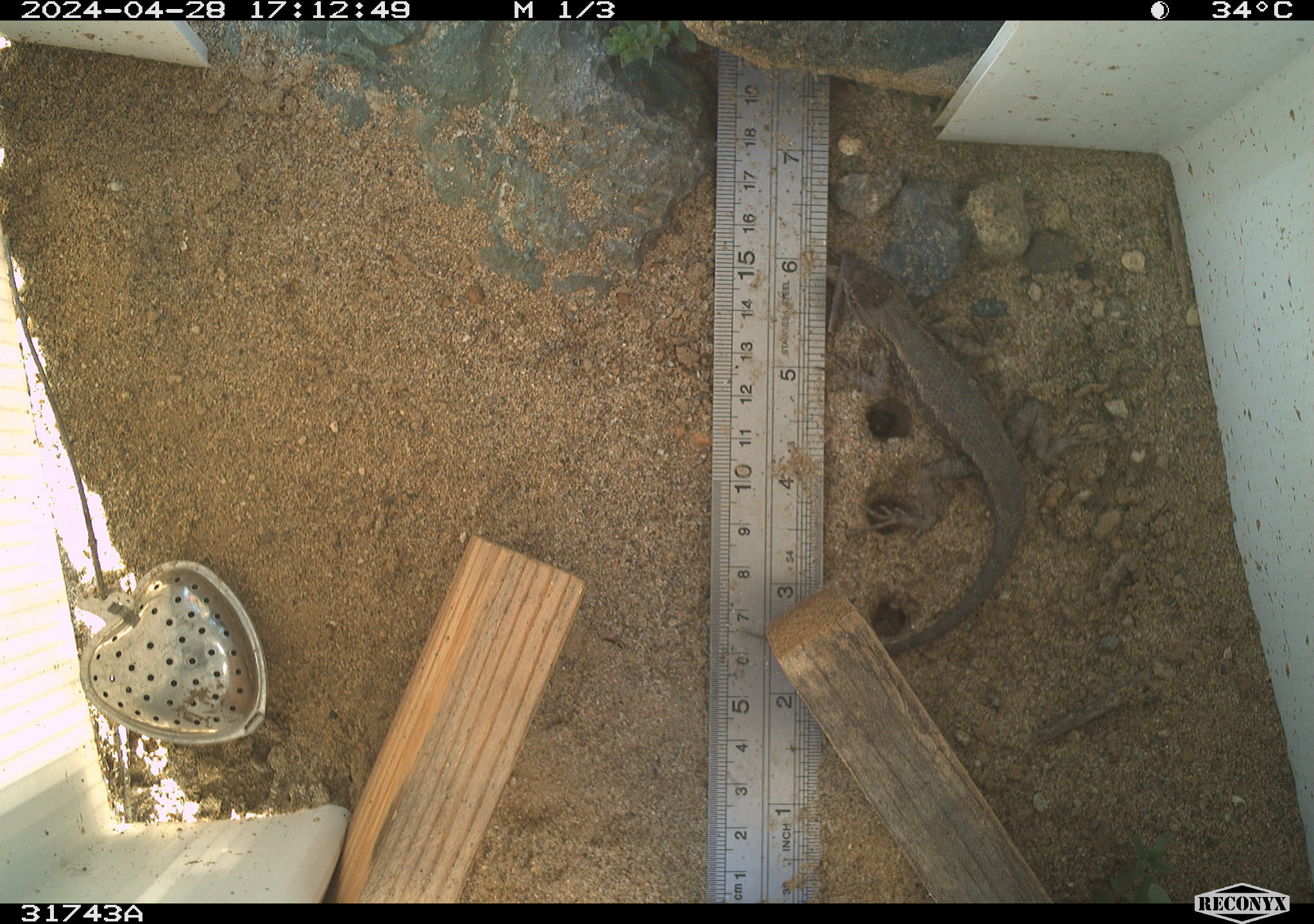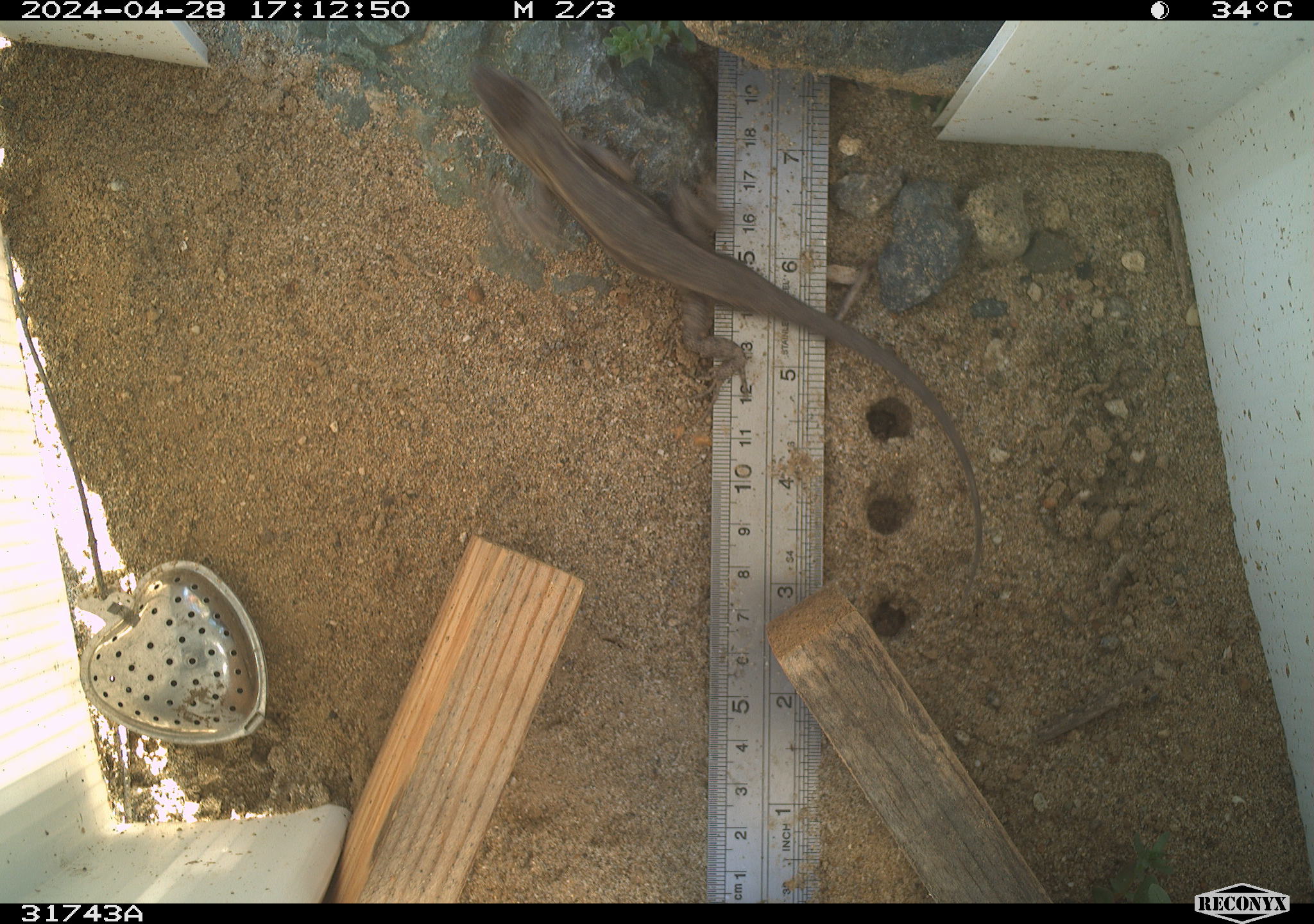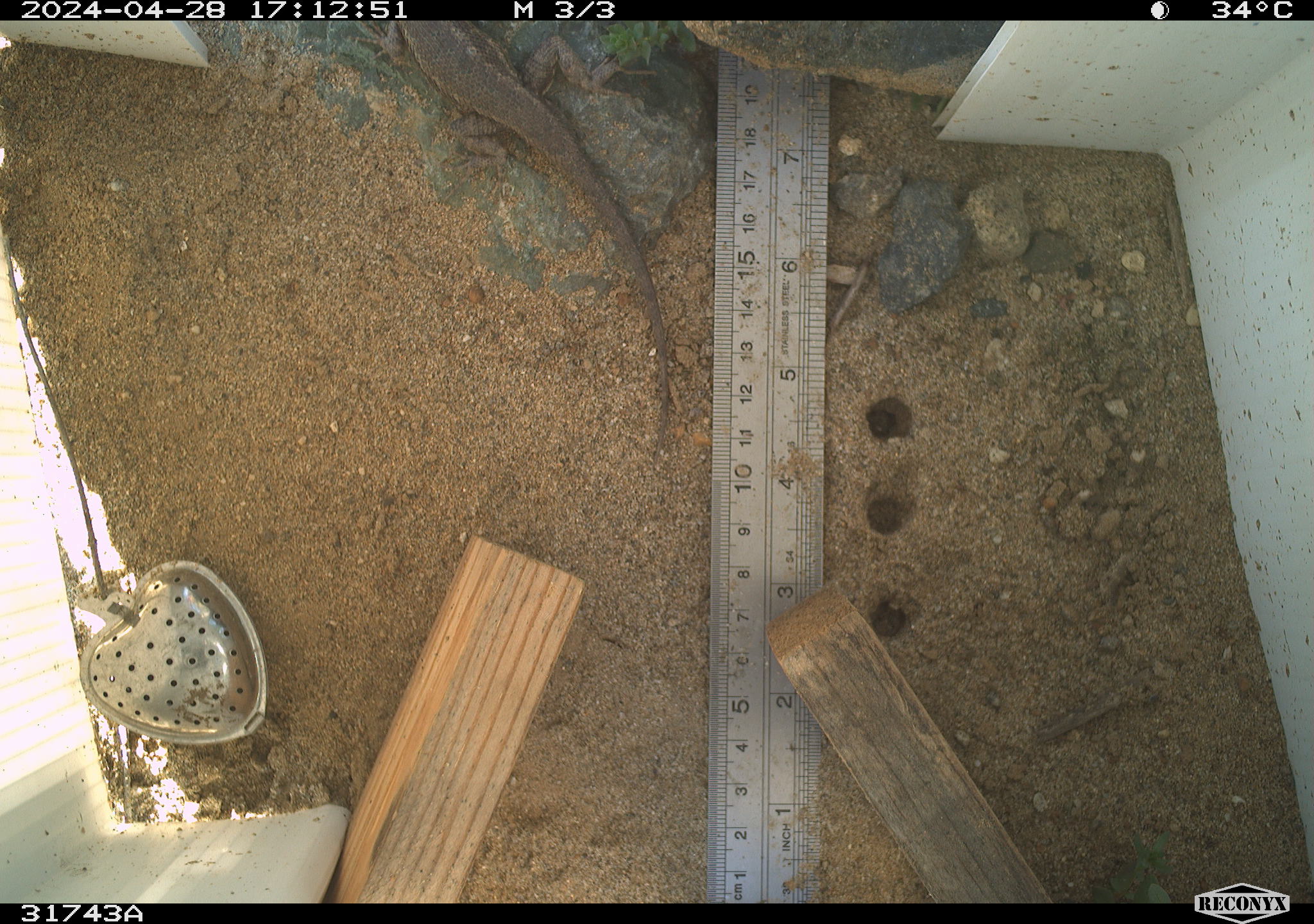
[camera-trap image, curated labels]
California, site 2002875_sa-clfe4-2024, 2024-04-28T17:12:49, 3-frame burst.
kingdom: Animalia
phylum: Chordata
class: Reptilia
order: Squamata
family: Phrynosomatidae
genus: Sceloporus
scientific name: Sceloporus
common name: spiny lizards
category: sceloporus species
Sceloporus species (spiny lizards) (Sceloporus).